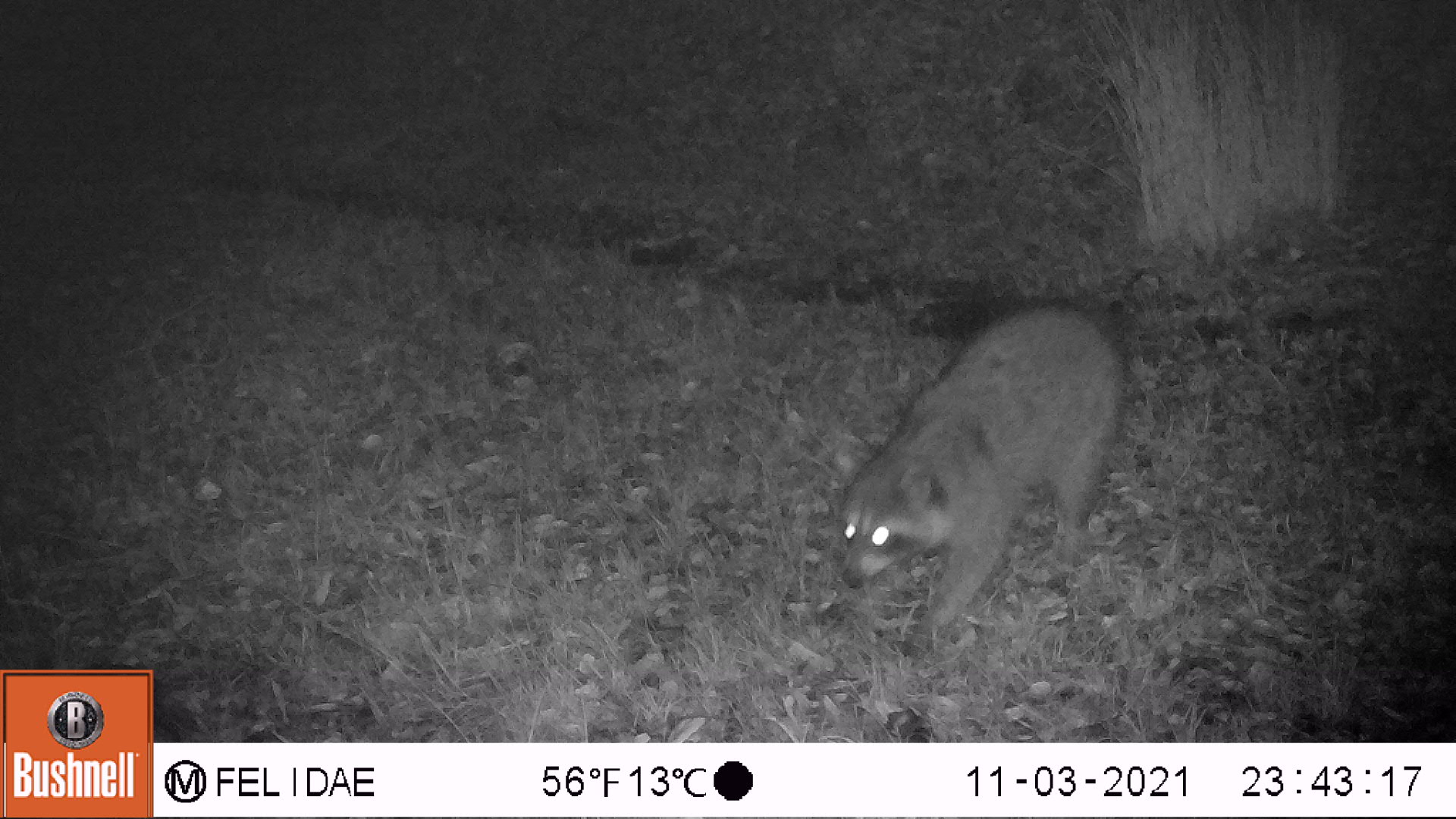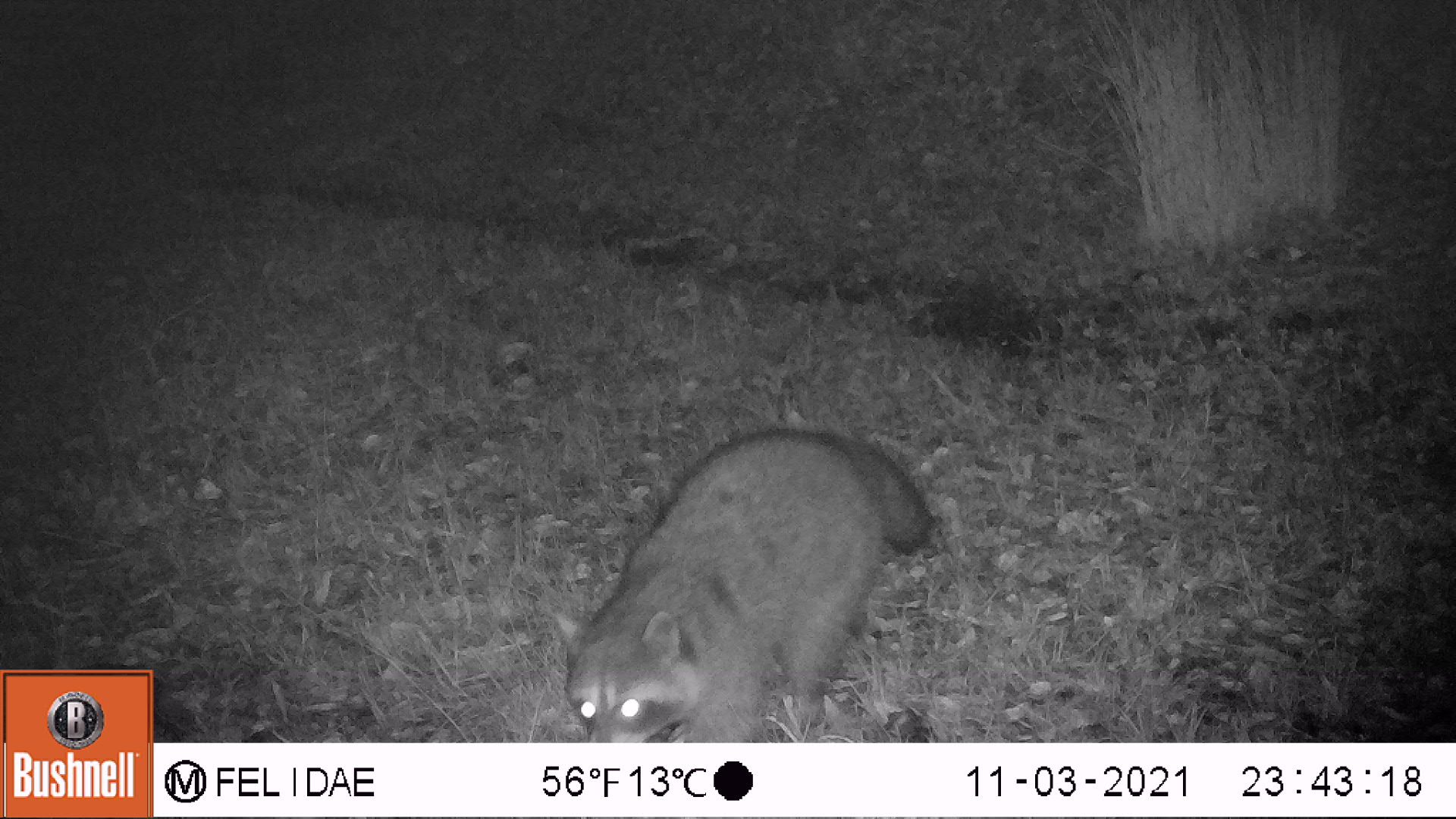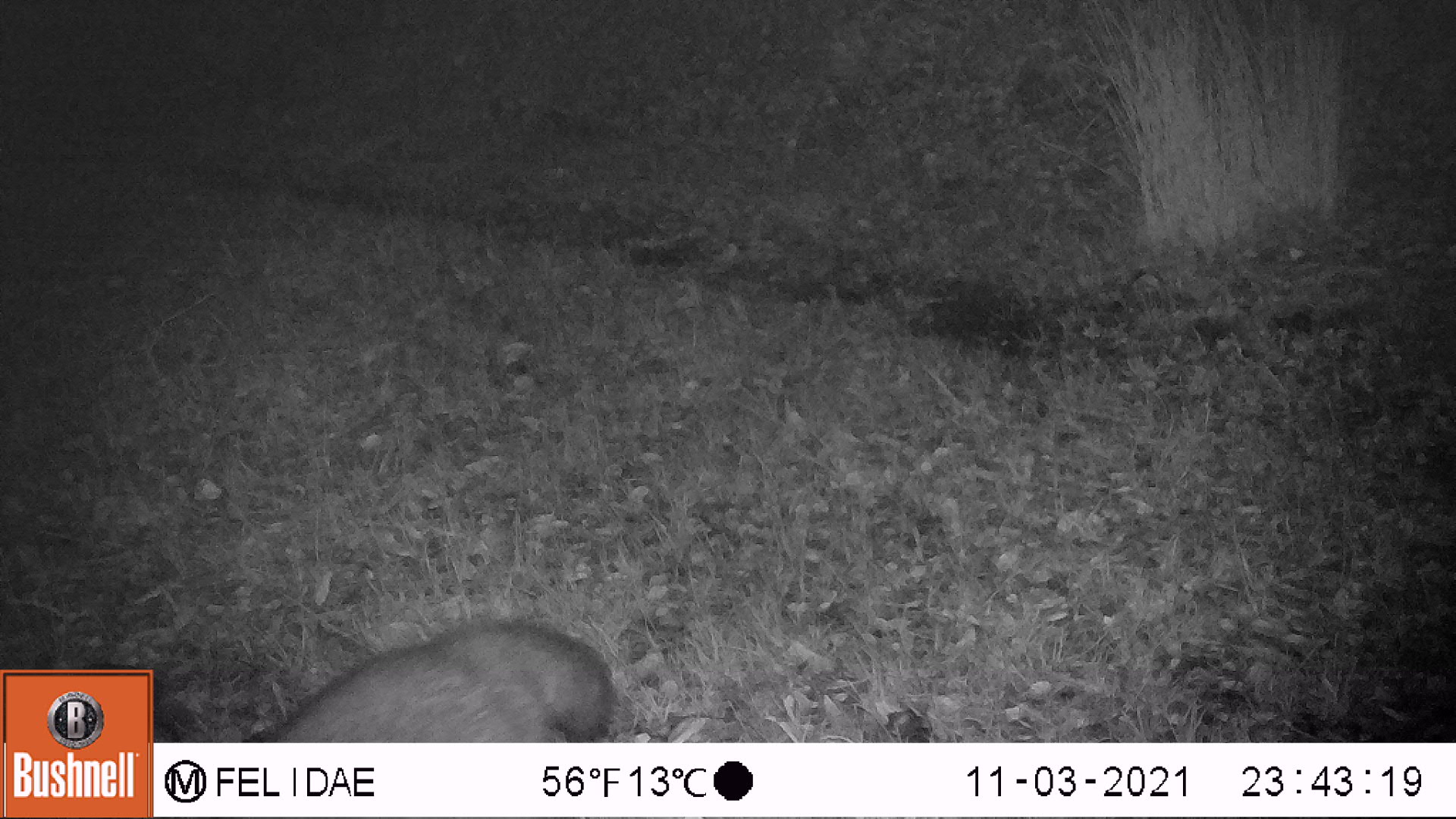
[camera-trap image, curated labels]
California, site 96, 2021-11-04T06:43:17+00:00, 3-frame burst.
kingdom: Animalia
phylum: Chordata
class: Mammalia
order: Carnivora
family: Procyonidae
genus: Procyon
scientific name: Procyon lotor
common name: raccoon